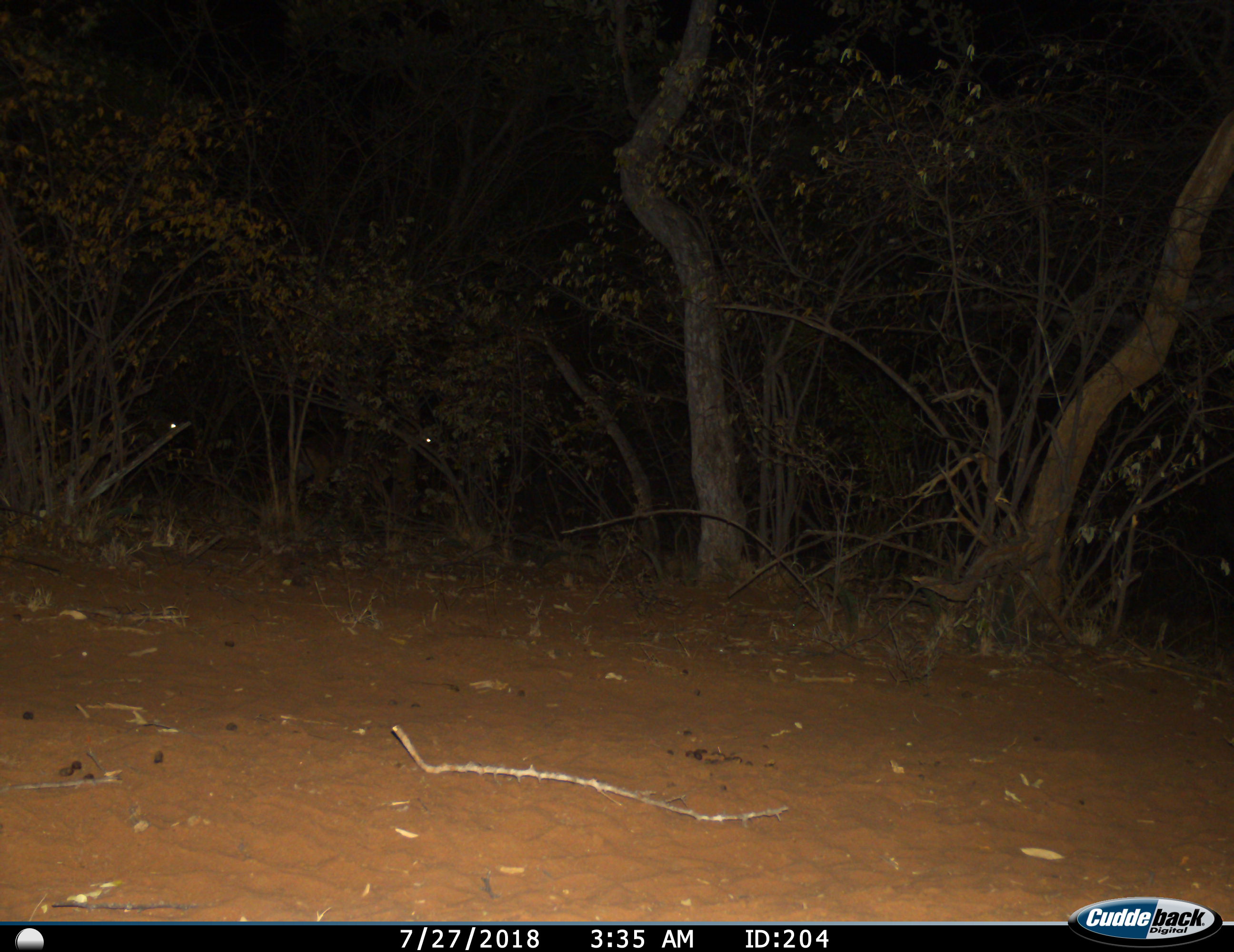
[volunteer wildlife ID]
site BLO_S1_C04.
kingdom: Animalia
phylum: Chordata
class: Mammalia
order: Artiodactyla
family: Bovidae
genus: Aepyceros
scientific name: Aepyceros melampus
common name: impala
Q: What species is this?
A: Impala (Aepyceros melampus).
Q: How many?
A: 2.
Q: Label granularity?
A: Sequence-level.